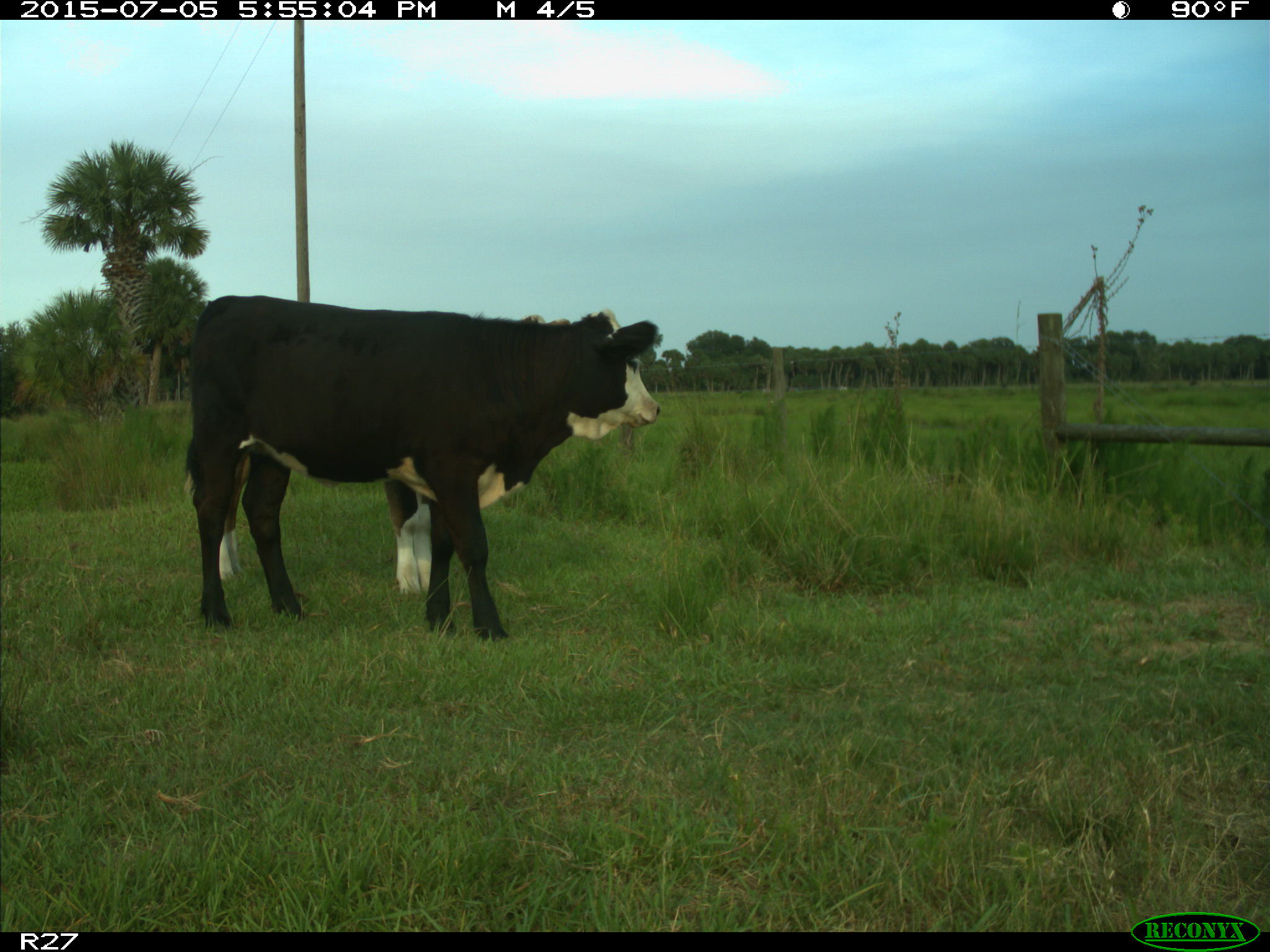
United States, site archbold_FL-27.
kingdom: Animalia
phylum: Chordata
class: Mammalia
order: Artiodactyla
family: Bovidae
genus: Bos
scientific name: Bos taurus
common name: domestic cow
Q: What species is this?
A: Bos taurus (domestic cow).